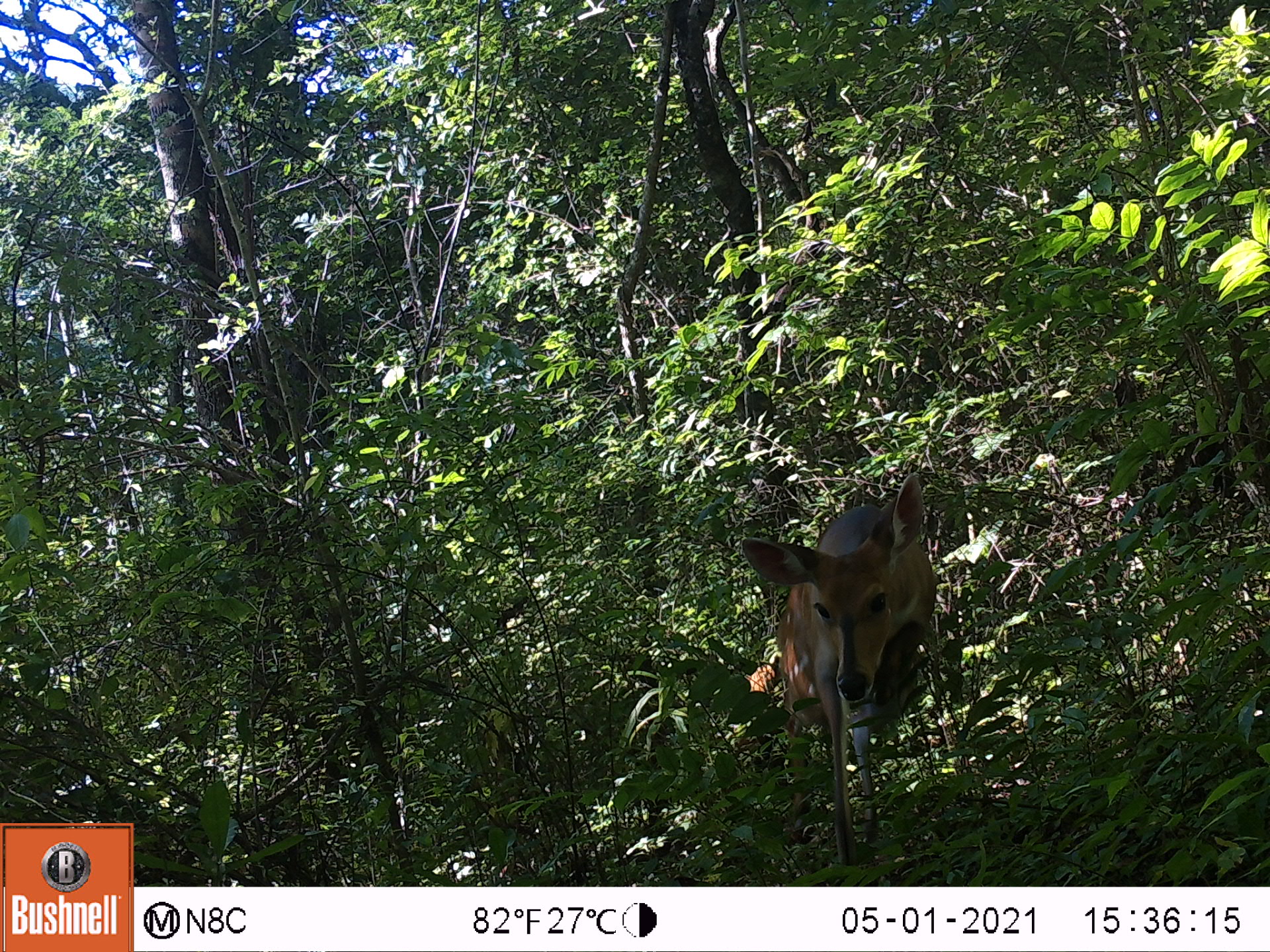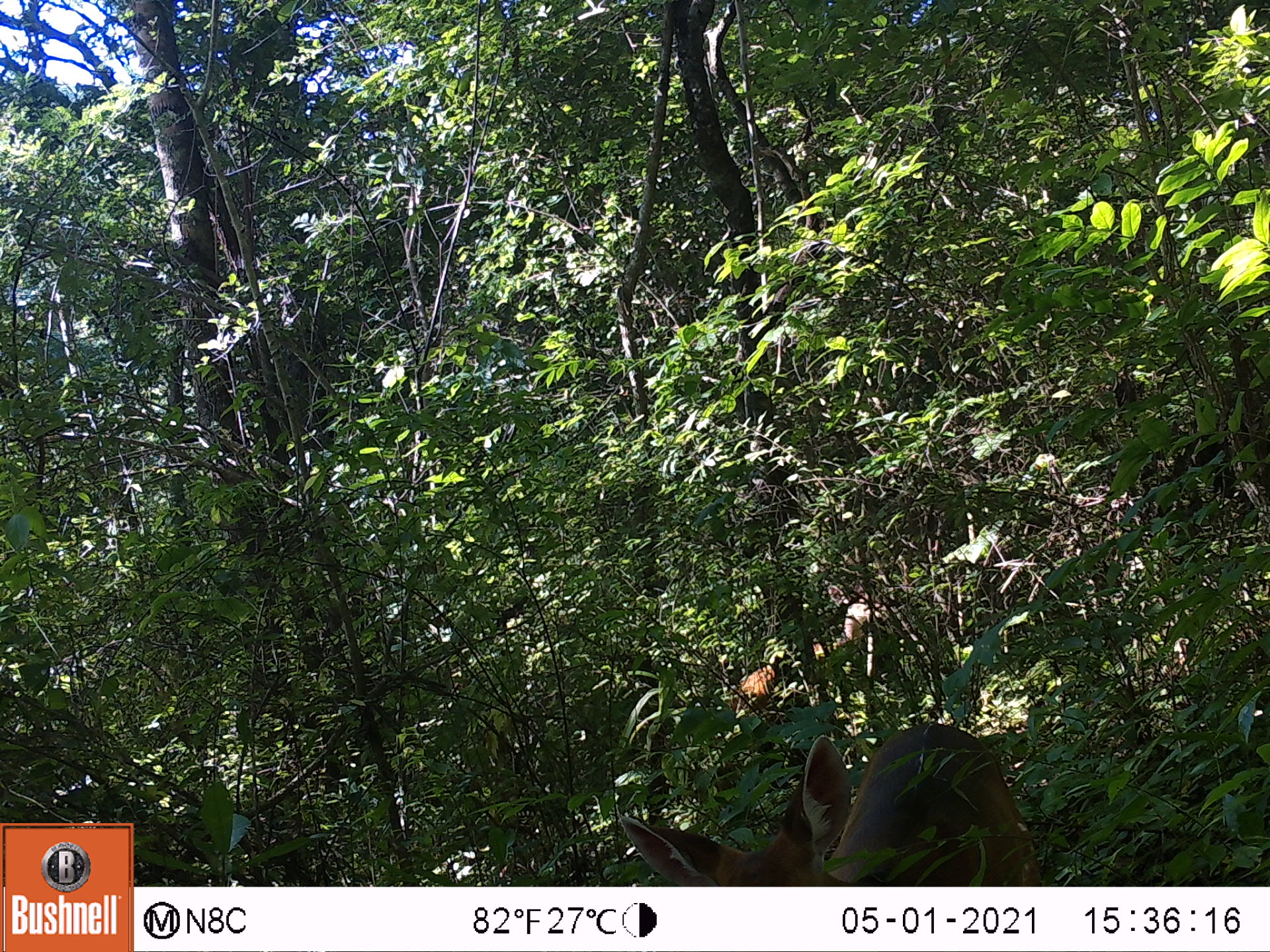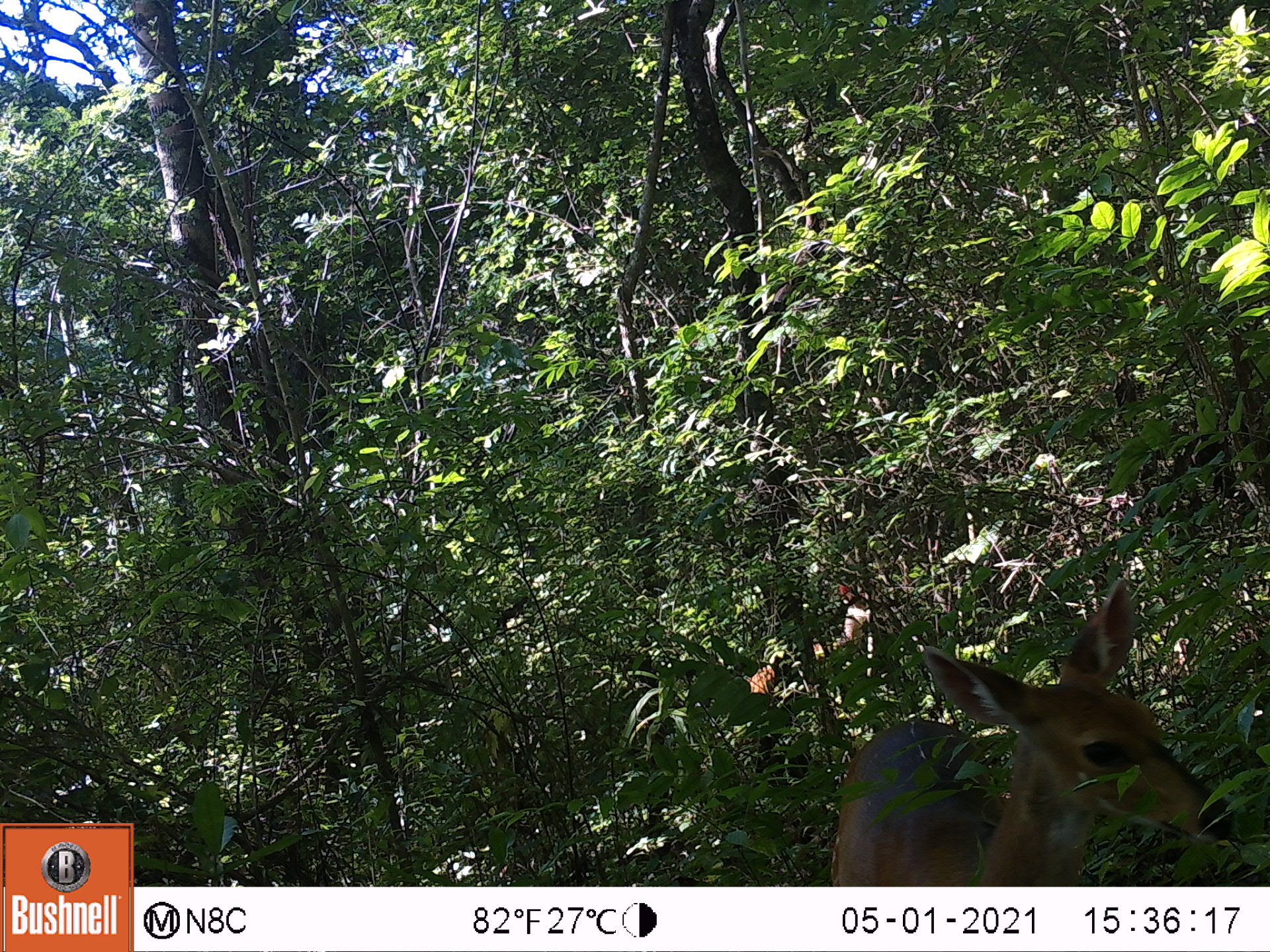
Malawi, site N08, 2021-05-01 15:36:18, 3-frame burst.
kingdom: Animalia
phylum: Chordata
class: Mammalia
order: Artiodactyla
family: Bovidae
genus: Tragelaphus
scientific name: Tragelaphus sylvaticus sylvaticus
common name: cape bushbuck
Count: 2.